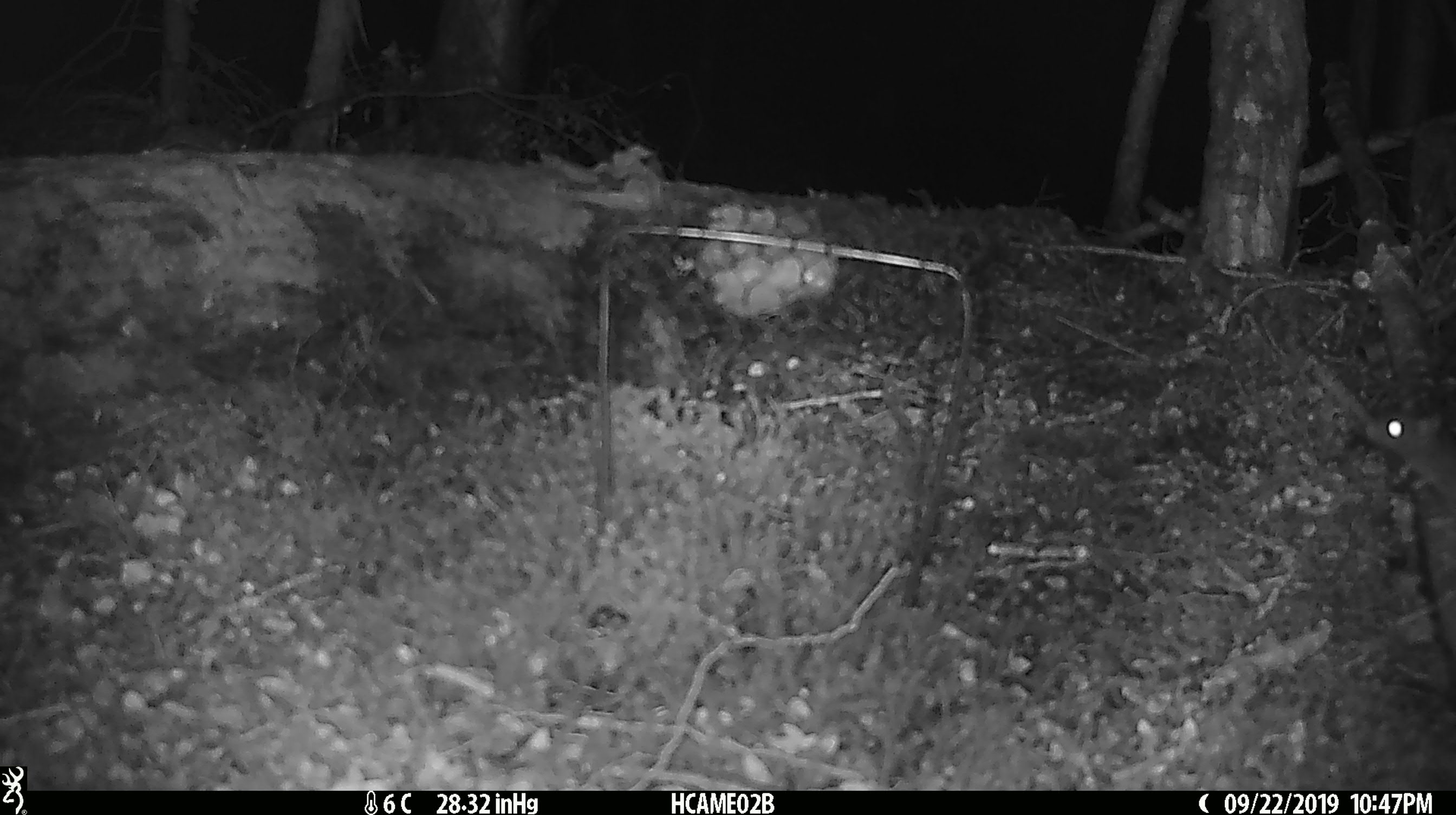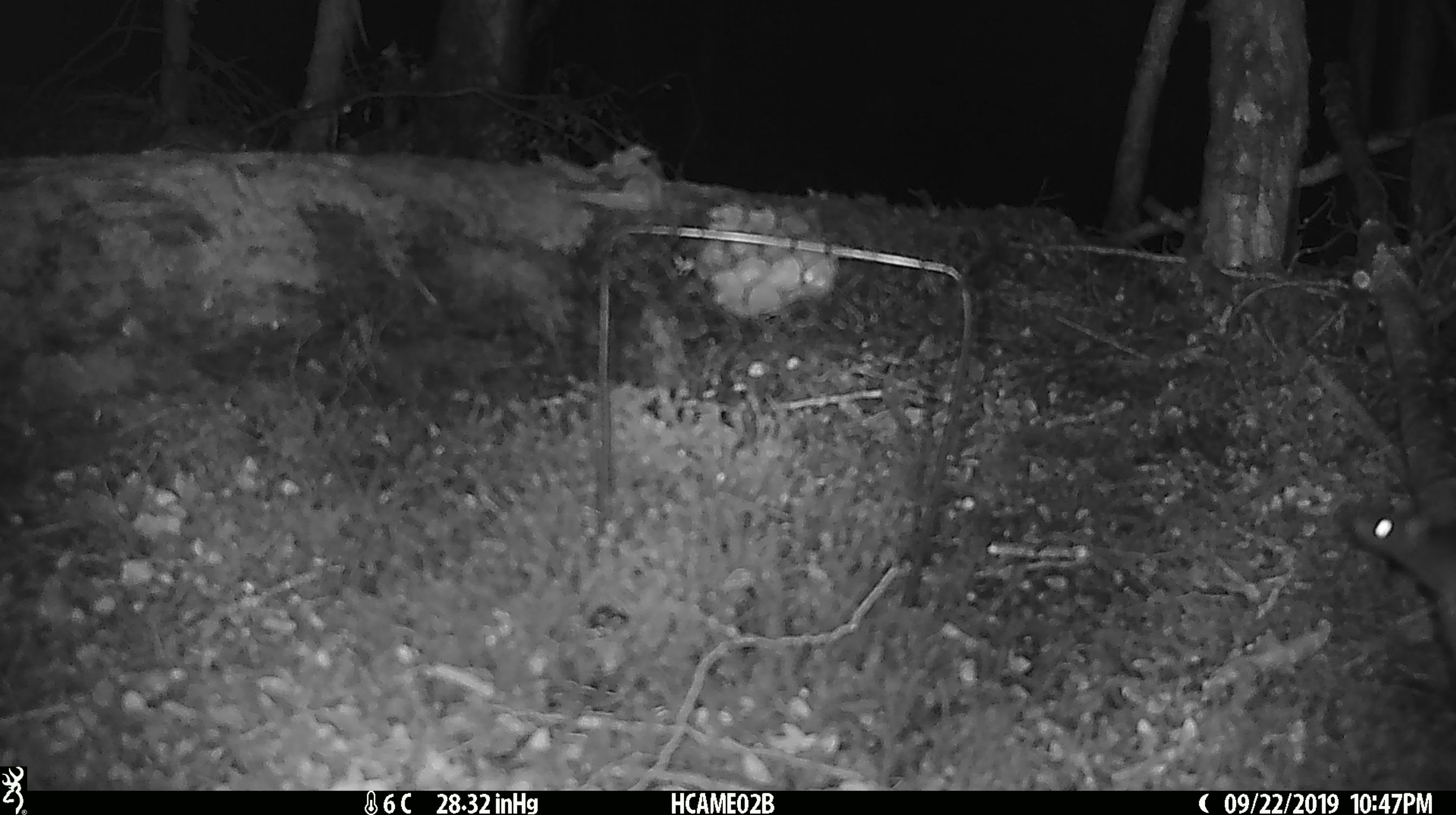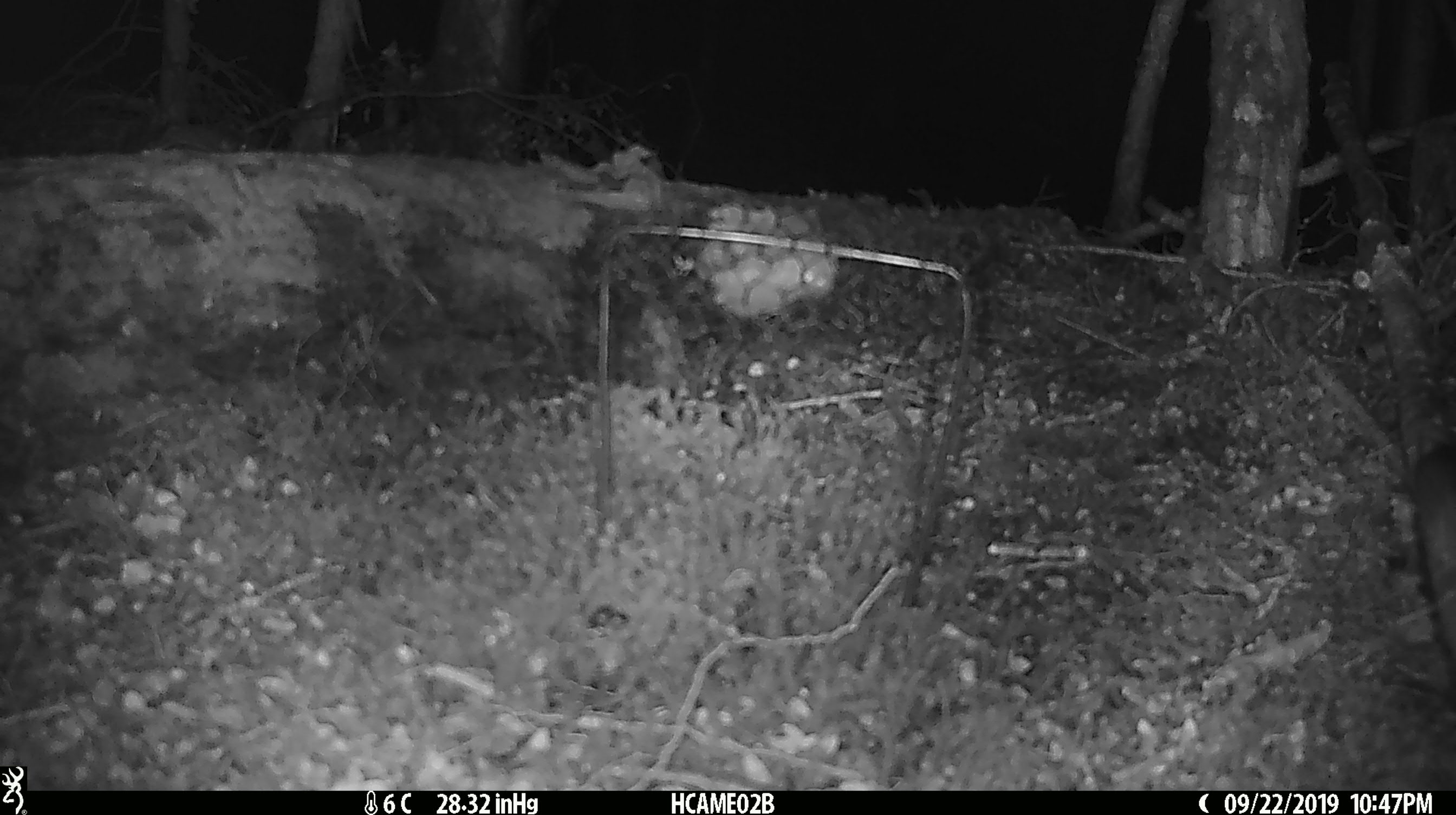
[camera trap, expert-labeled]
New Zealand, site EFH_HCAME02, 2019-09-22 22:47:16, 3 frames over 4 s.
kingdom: Animalia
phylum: Chordata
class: Mammalia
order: Rodentia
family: Muridae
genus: Mus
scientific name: Mus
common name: mouse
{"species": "mouse (Mus)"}